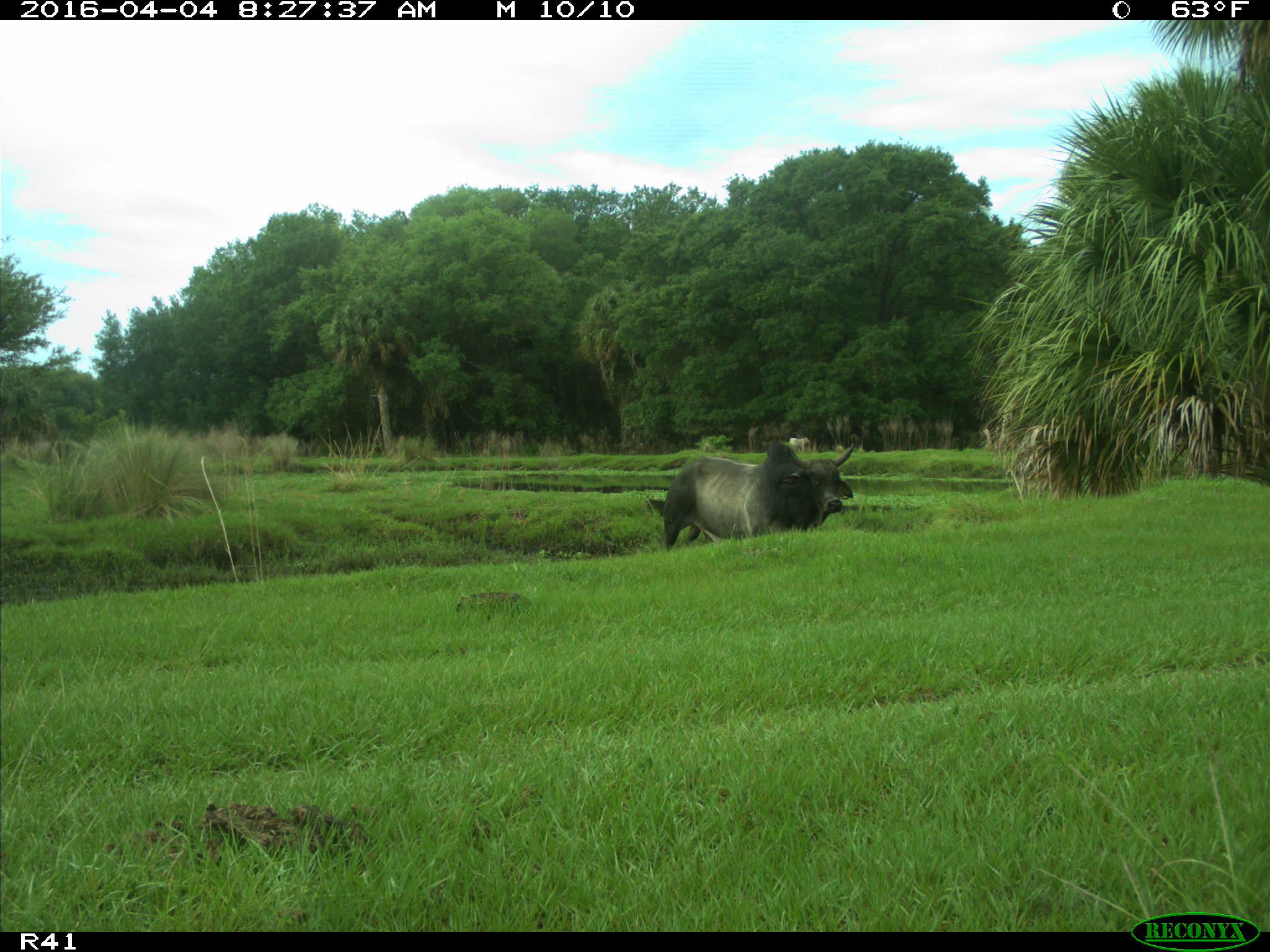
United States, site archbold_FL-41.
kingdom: Animalia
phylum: Chordata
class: Mammalia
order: Artiodactyla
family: Bovidae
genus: Bos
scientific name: Bos taurus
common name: domestic cow